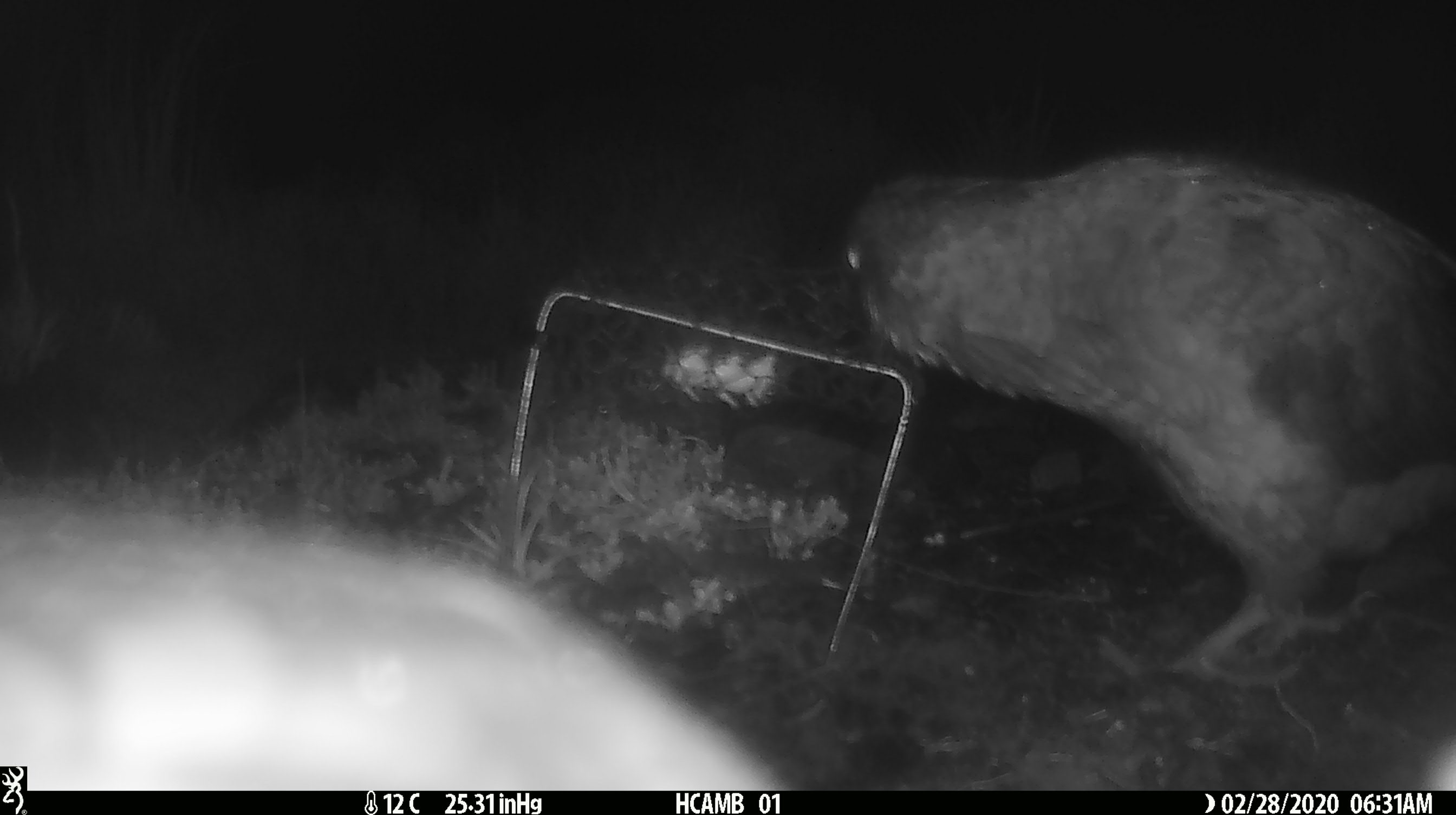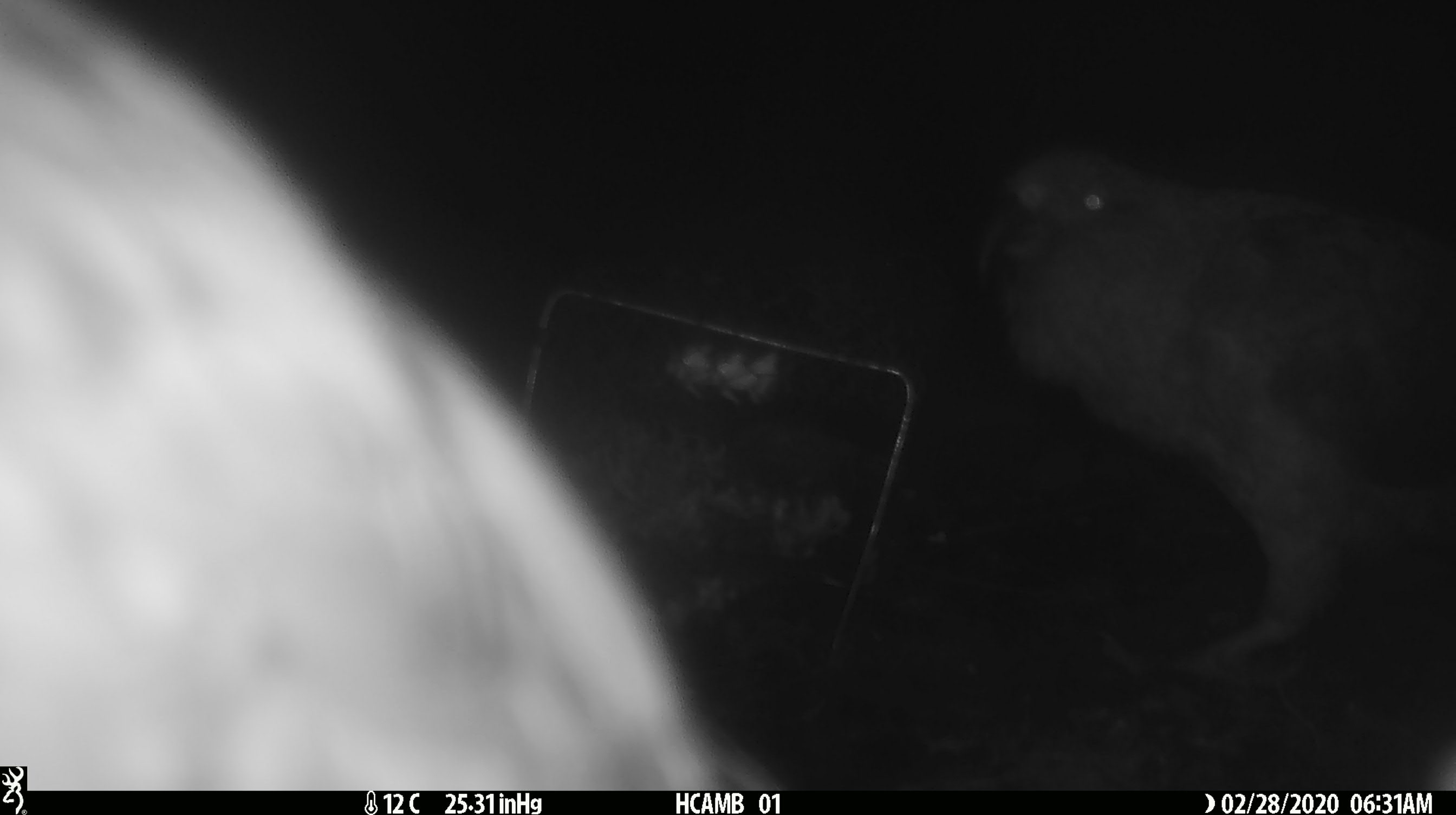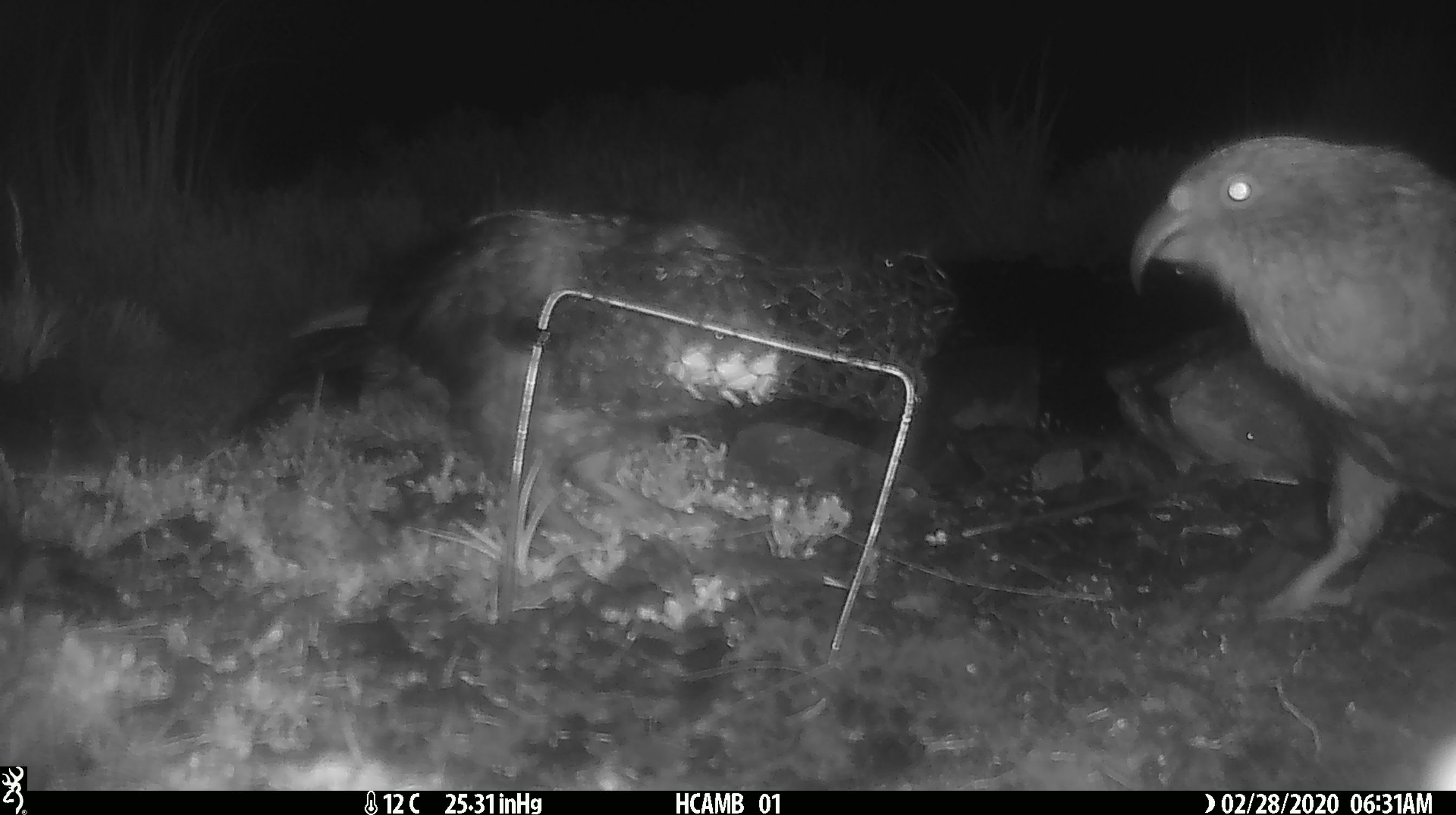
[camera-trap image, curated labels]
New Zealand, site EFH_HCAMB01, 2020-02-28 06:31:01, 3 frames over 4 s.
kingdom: Animalia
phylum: Chordata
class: Aves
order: Psittaciformes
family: Strigopidae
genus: Nestor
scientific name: Nestor notabilis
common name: kea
Kea (Nestor notabilis).